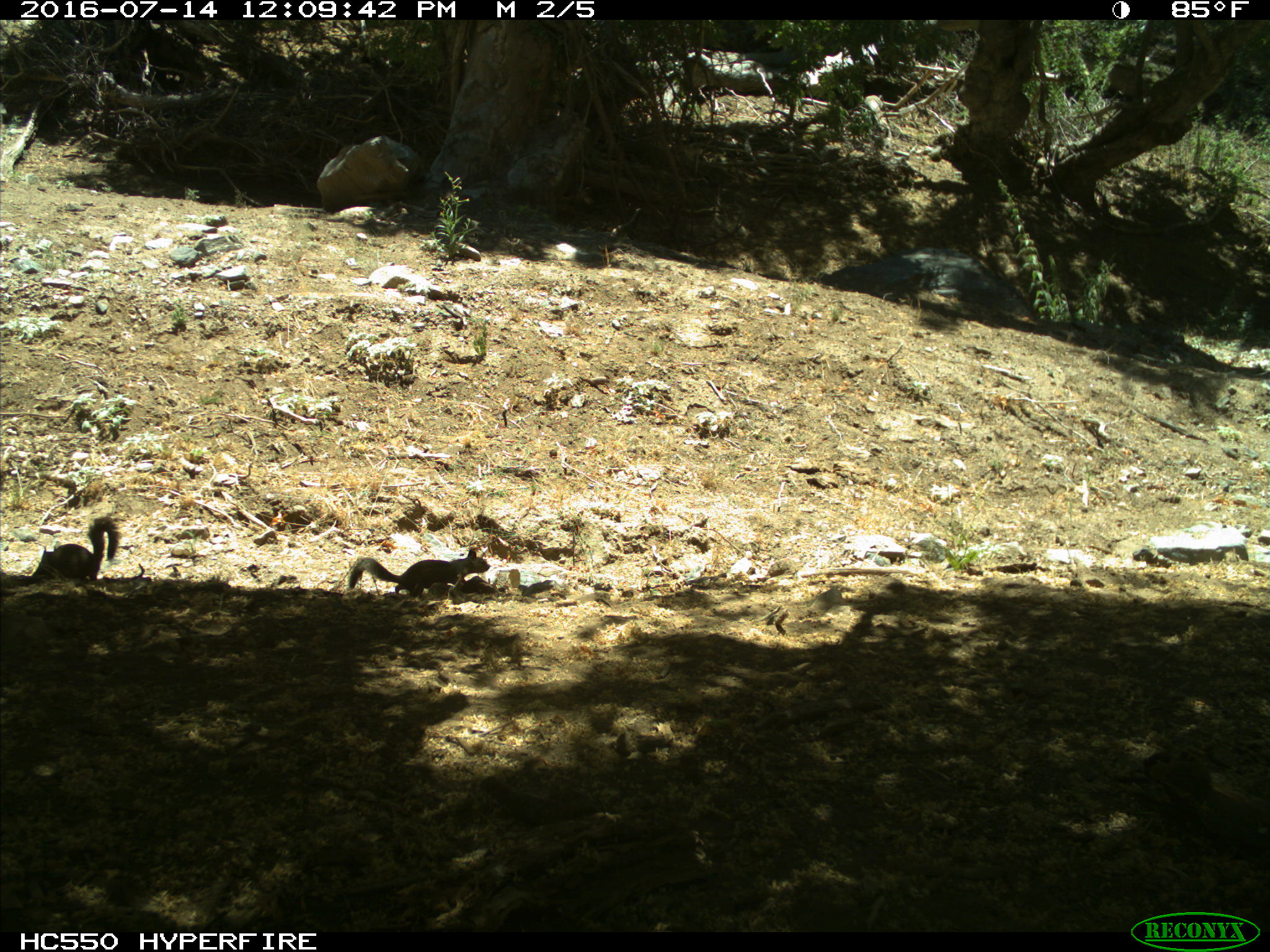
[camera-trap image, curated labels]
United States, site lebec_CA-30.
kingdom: Animalia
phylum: Chordata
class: Mammalia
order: Rodentia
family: Sciuridae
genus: Otospermophilus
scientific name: Otospermophilus beecheyi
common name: california ground squirrel